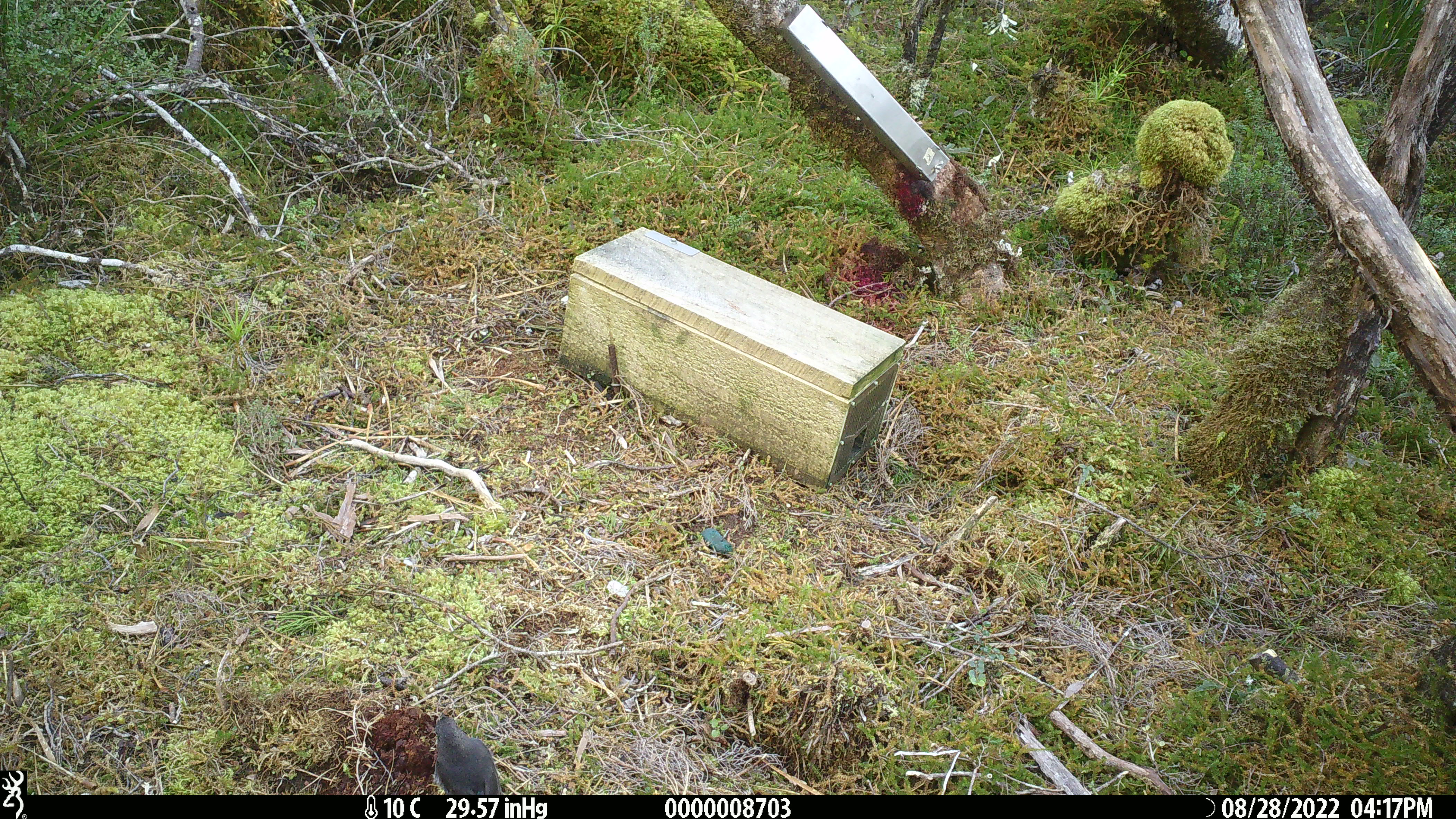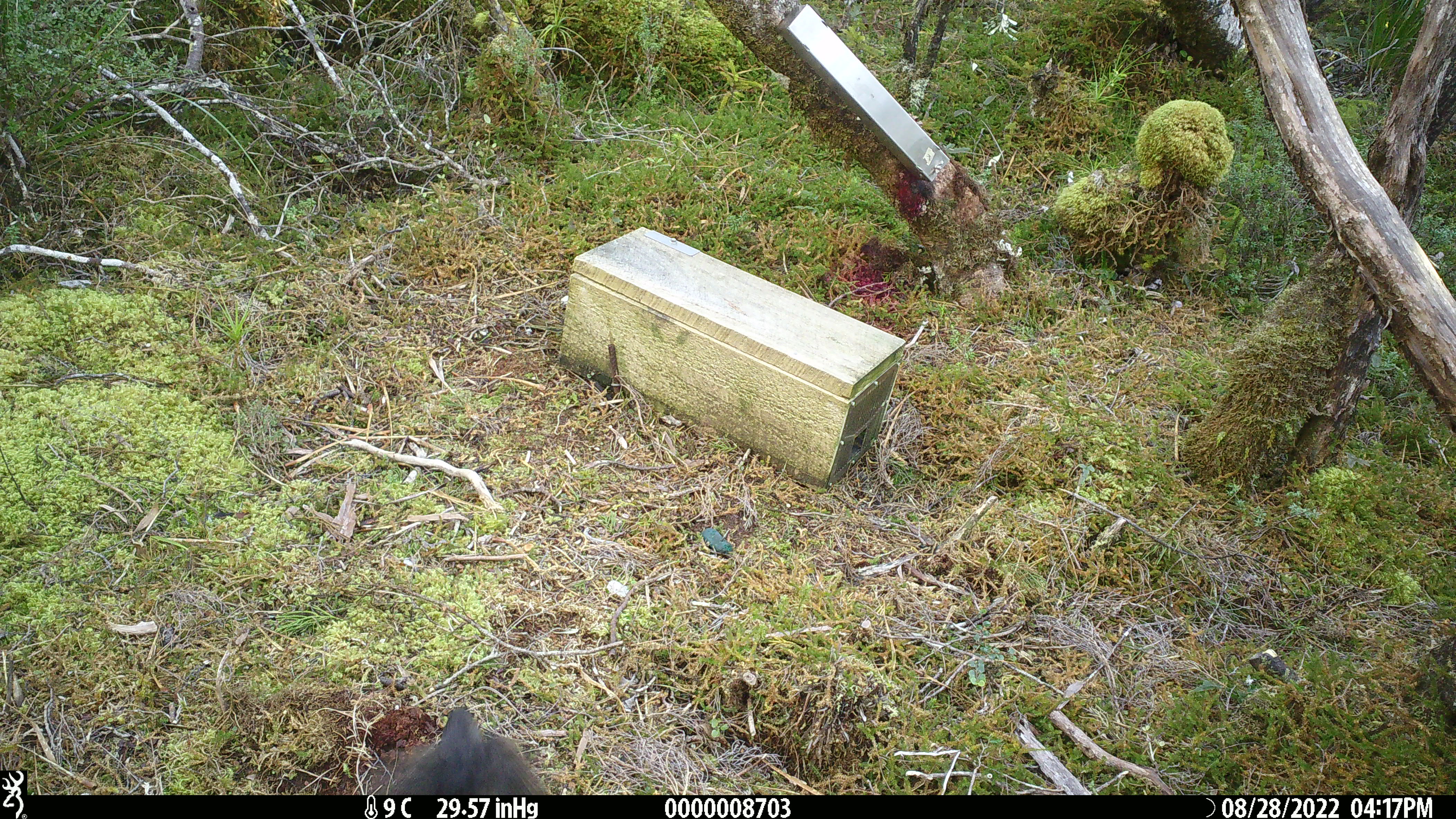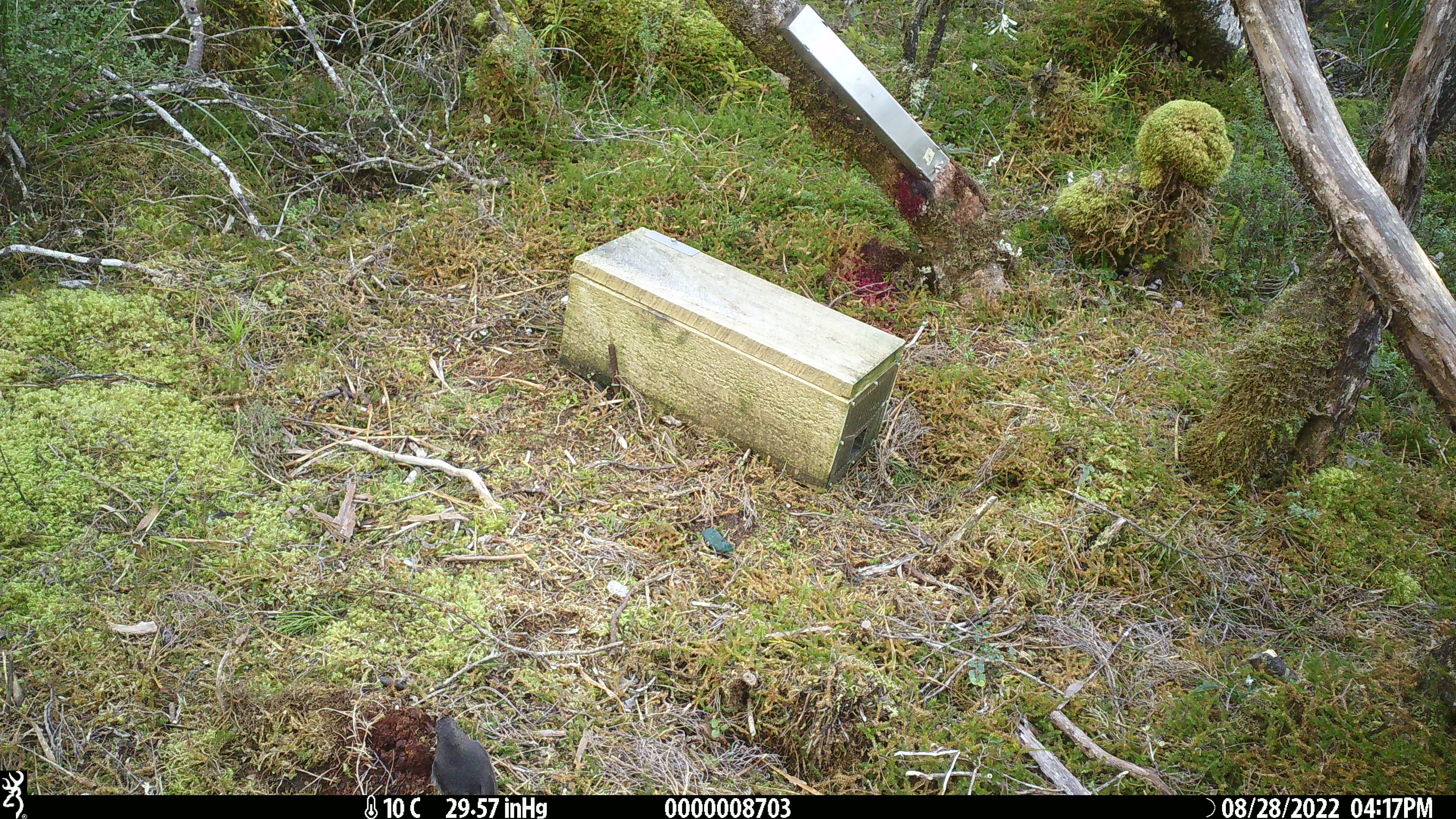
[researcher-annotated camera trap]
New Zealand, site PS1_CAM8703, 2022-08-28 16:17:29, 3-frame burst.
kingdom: Animalia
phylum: Chordata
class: Aves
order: Passeriformes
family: Petroicidae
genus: Petroica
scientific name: Petroica australis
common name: new zealand robin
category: robin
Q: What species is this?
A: Robin (new zealand robin) (Petroica australis).